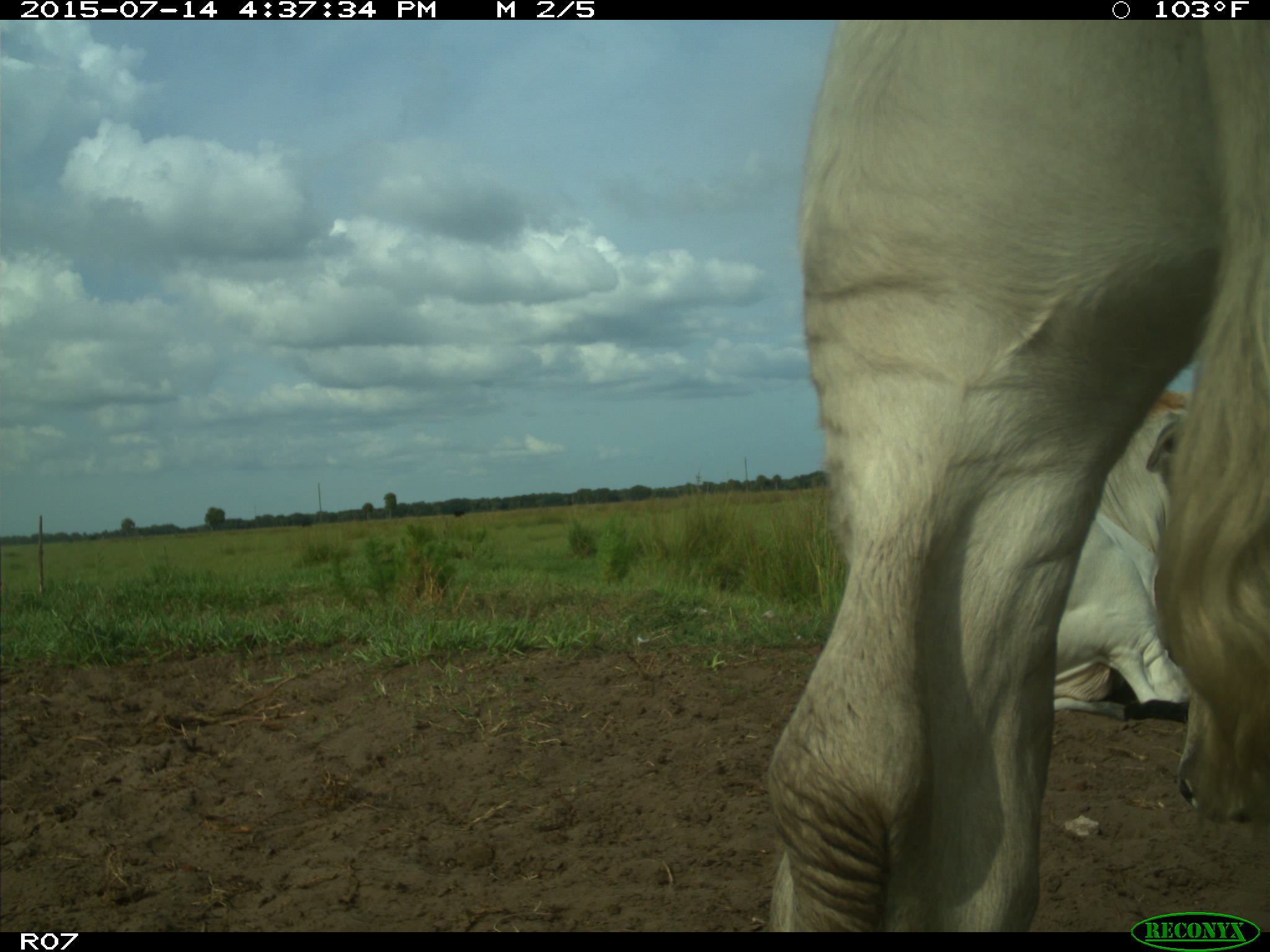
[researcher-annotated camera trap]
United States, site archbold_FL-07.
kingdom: Animalia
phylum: Chordata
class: Mammalia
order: Artiodactyla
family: Bovidae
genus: Bos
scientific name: Bos taurus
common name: domestic cow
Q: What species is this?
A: Bos taurus (domestic cow).